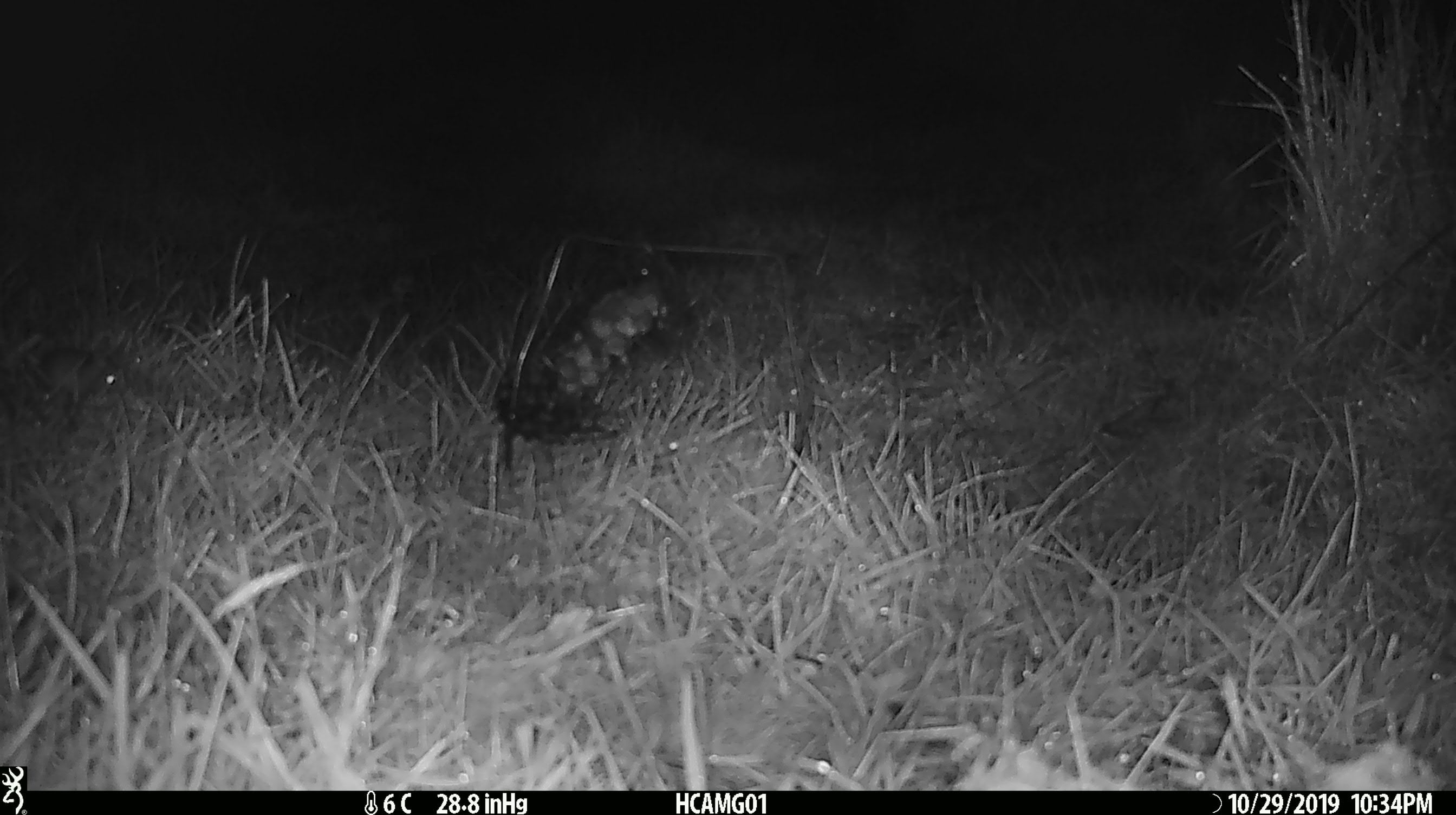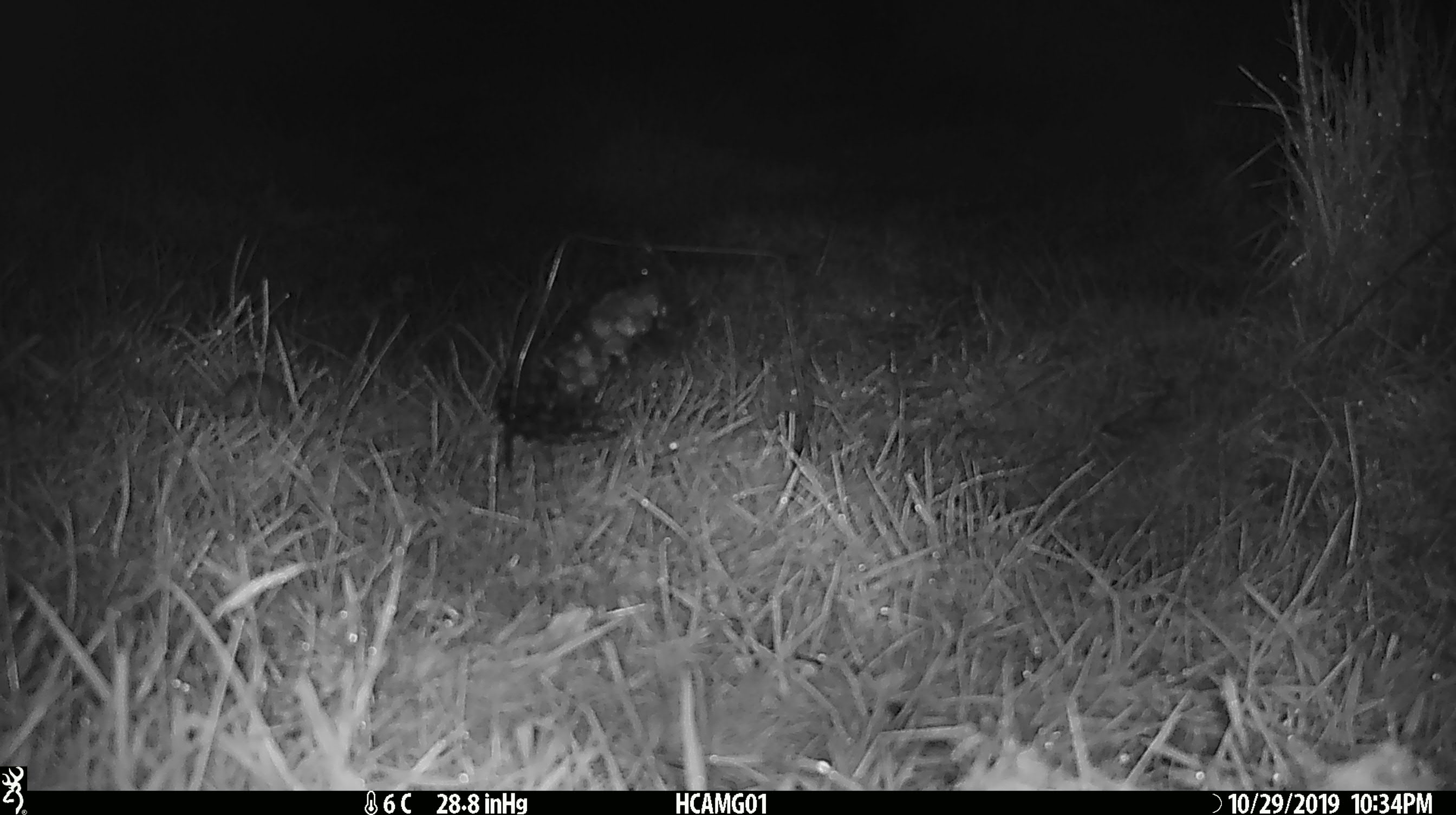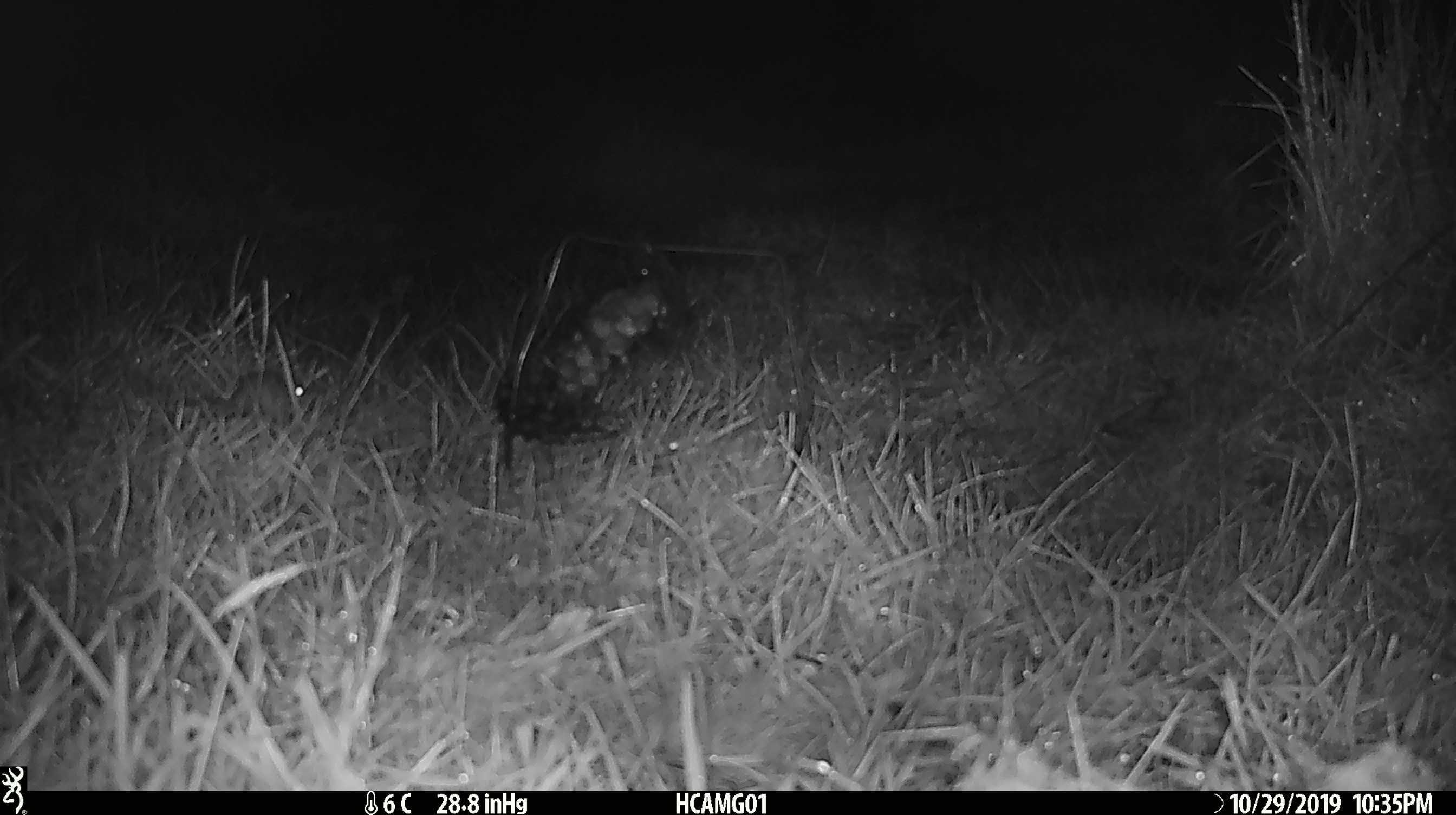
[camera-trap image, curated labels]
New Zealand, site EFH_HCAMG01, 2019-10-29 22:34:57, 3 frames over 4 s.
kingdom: Animalia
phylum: Chordata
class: Mammalia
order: Rodentia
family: Muridae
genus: Mus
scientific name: Mus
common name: mouse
Mouse (Mus).